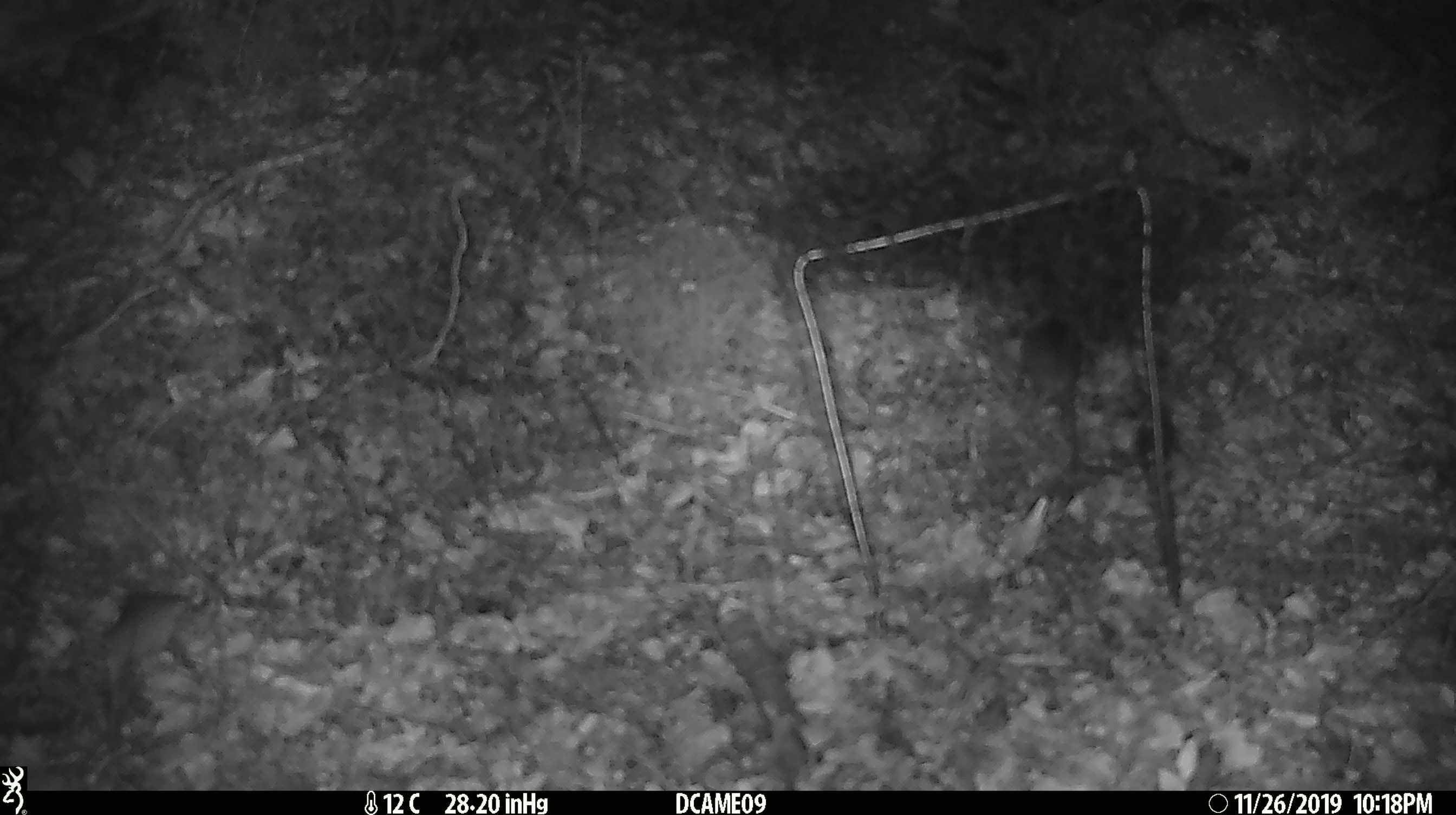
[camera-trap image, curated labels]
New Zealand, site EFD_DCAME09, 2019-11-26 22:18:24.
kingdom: Animalia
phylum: Chordata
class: Mammalia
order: Rodentia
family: Muridae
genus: Mus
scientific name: Mus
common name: mouse